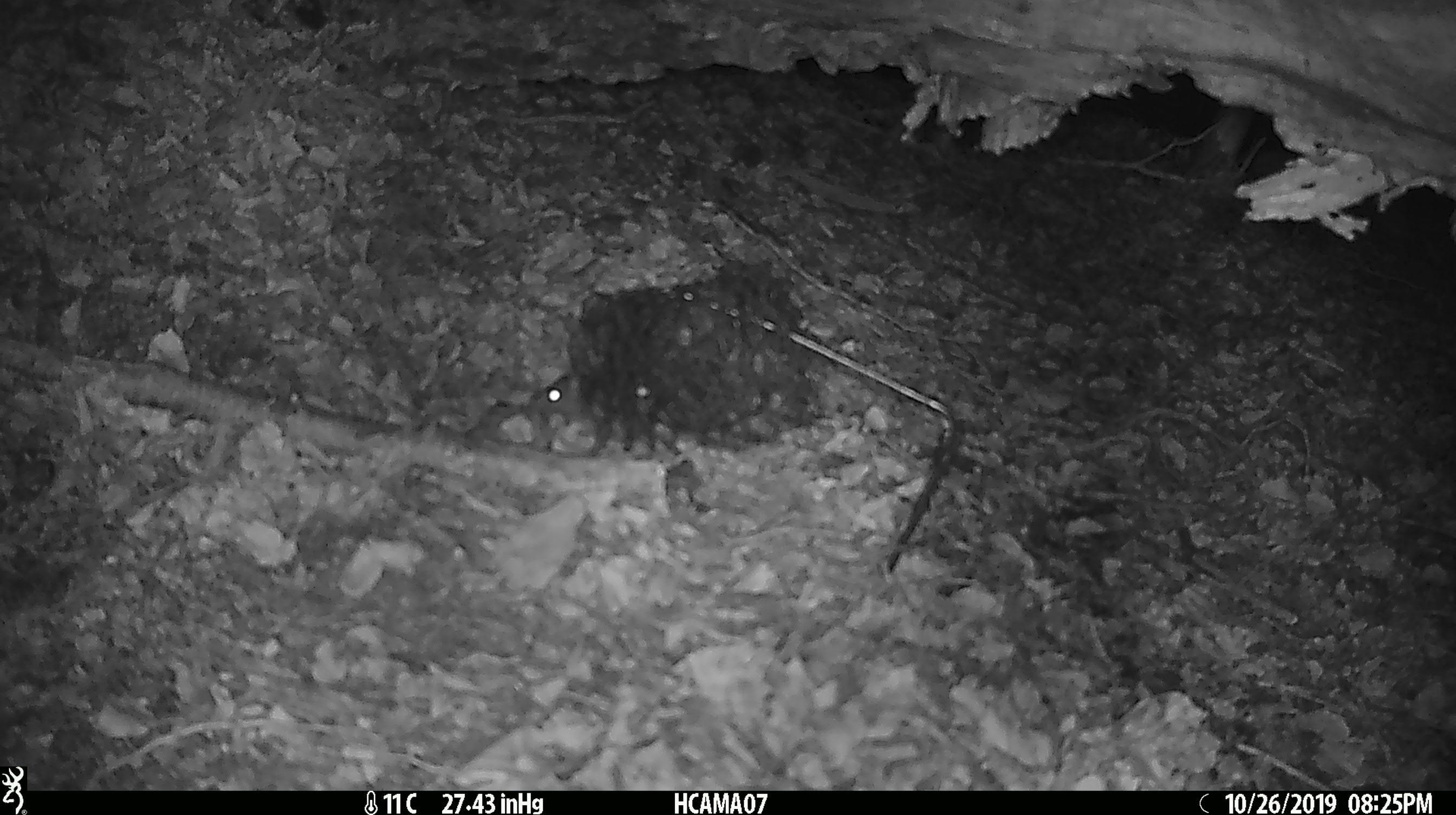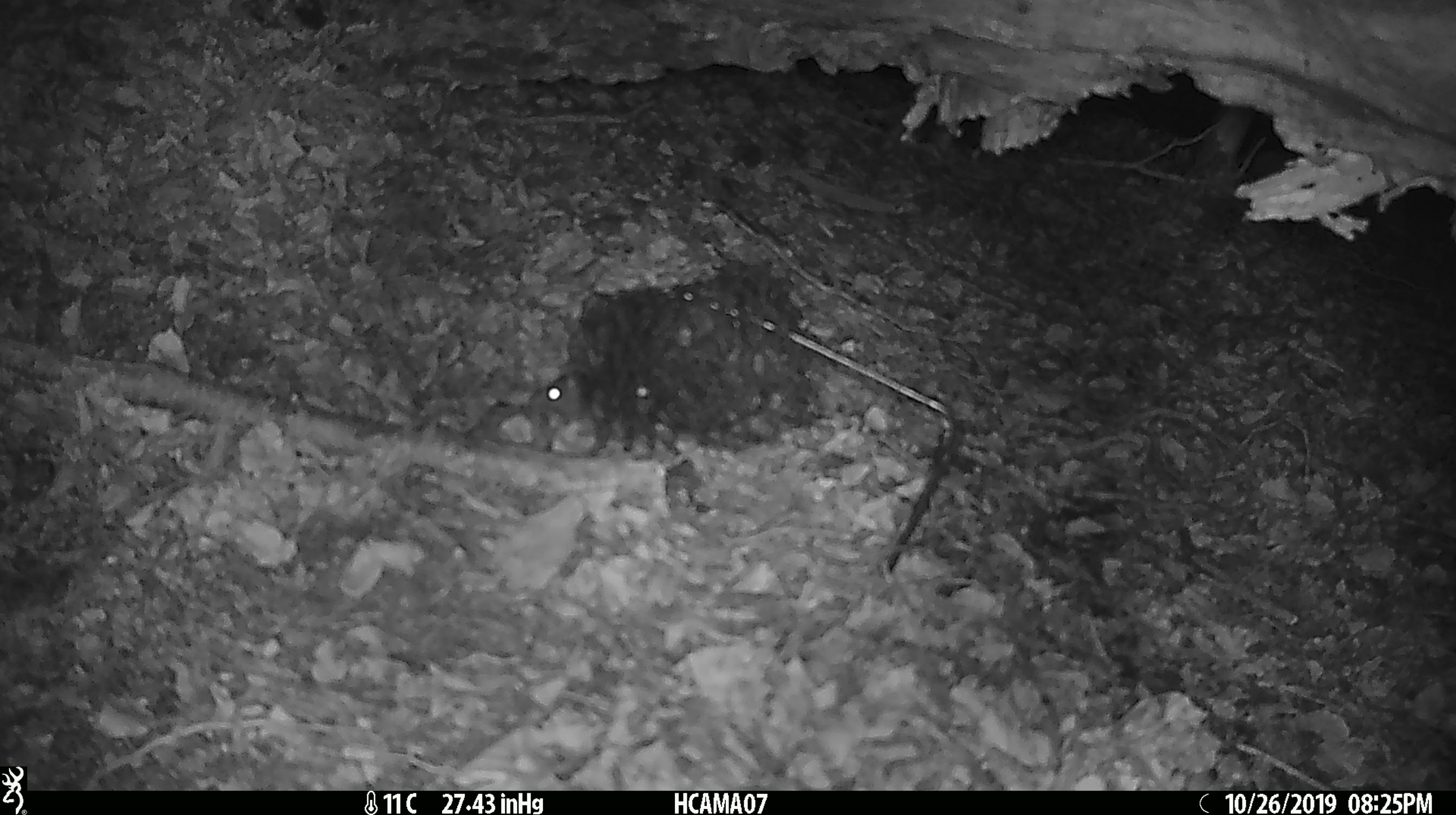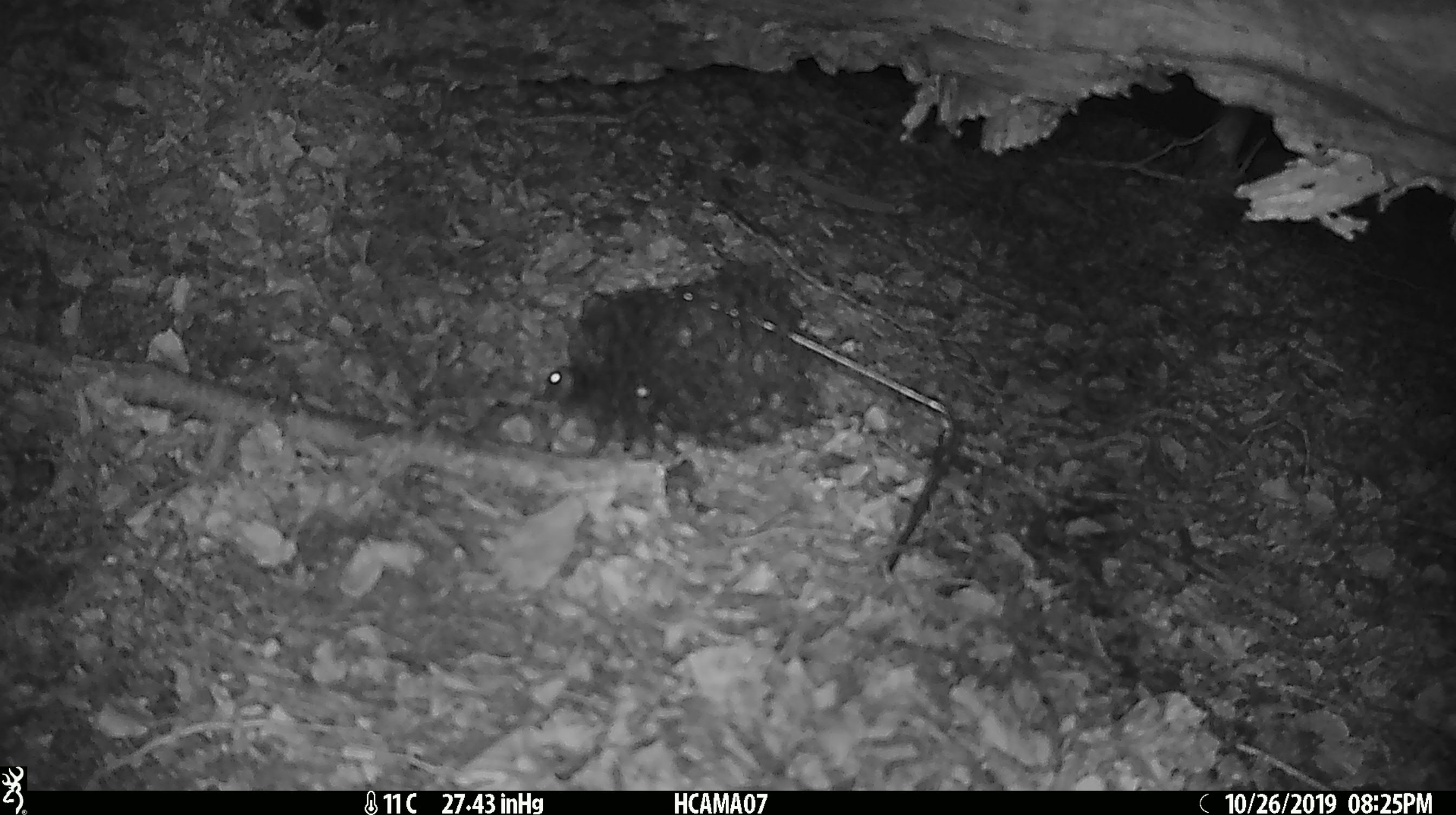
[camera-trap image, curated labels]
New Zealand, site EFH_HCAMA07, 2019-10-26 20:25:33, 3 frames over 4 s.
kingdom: Animalia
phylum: Chordata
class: Mammalia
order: Rodentia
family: Muridae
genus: Mus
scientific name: Mus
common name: mouse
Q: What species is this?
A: Mouse (Mus).